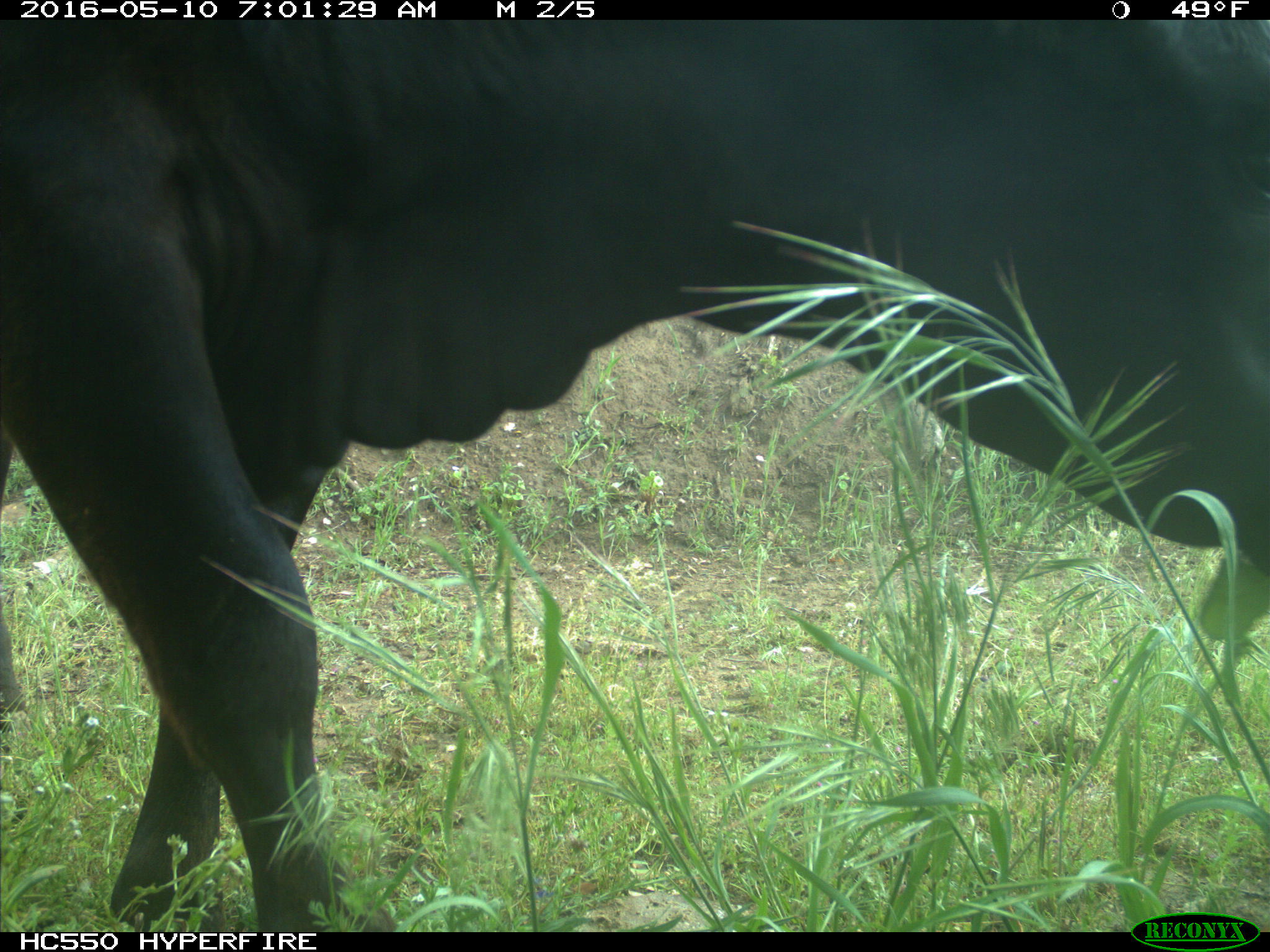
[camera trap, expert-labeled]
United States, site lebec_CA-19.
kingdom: Animalia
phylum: Chordata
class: Mammalia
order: Artiodactyla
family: Bovidae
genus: Bos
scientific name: Bos taurus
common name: domestic cow